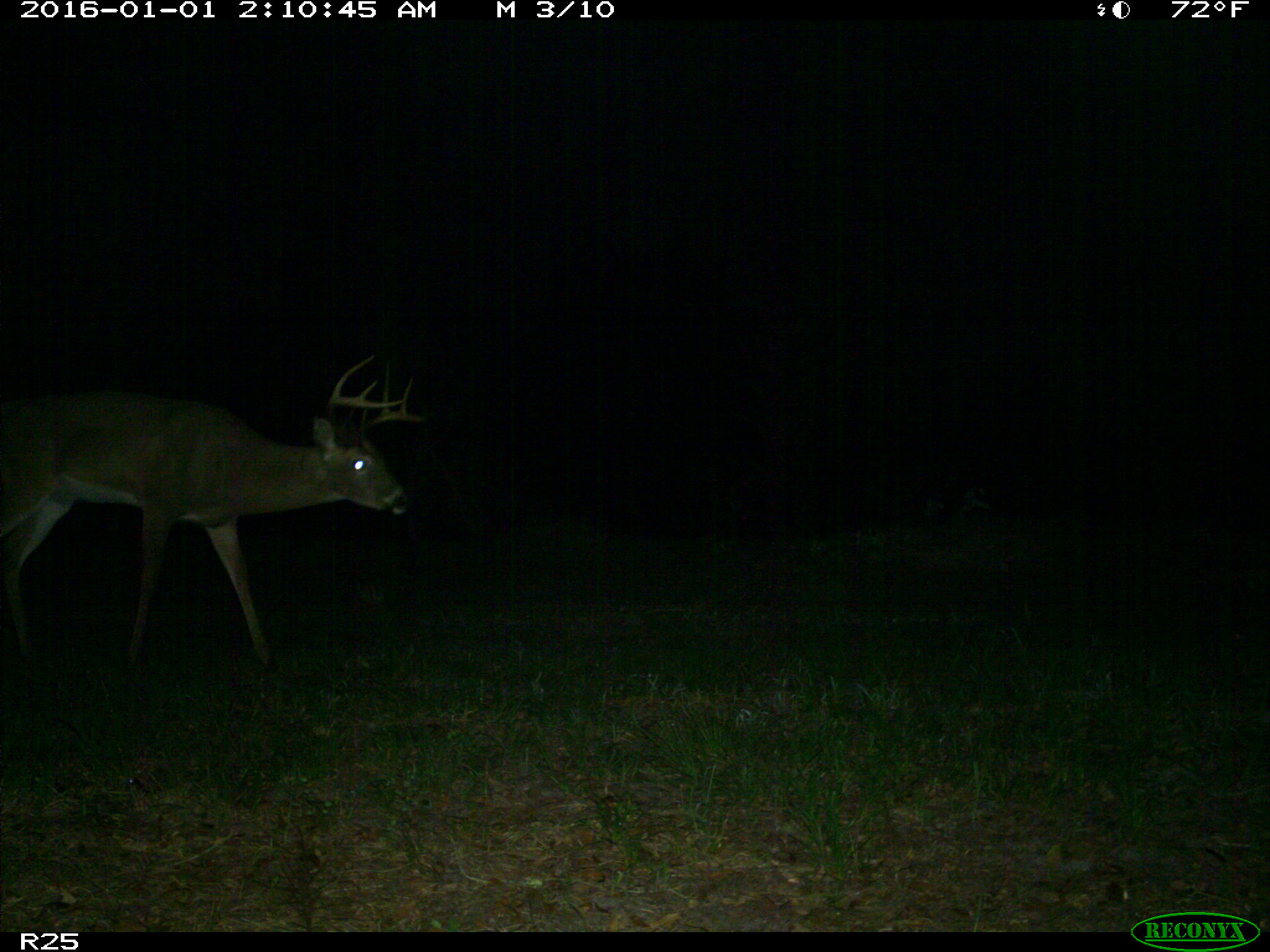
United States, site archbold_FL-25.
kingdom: Animalia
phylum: Chordata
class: Mammalia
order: Artiodactyla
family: Cervidae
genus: Odocoileus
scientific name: Odocoileus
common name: deer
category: unidentified deer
Unidentified deer (deer) (Odocoileus).